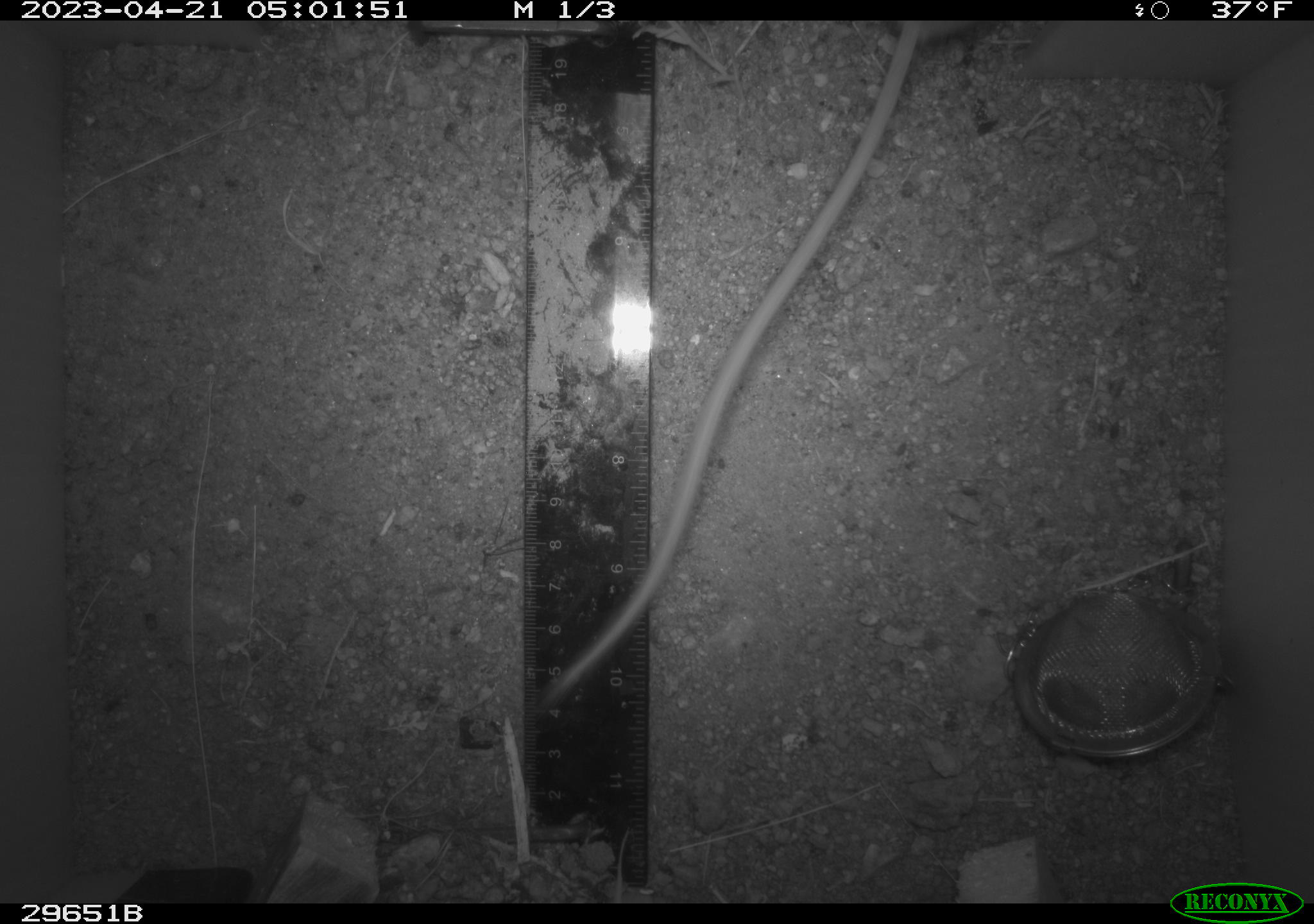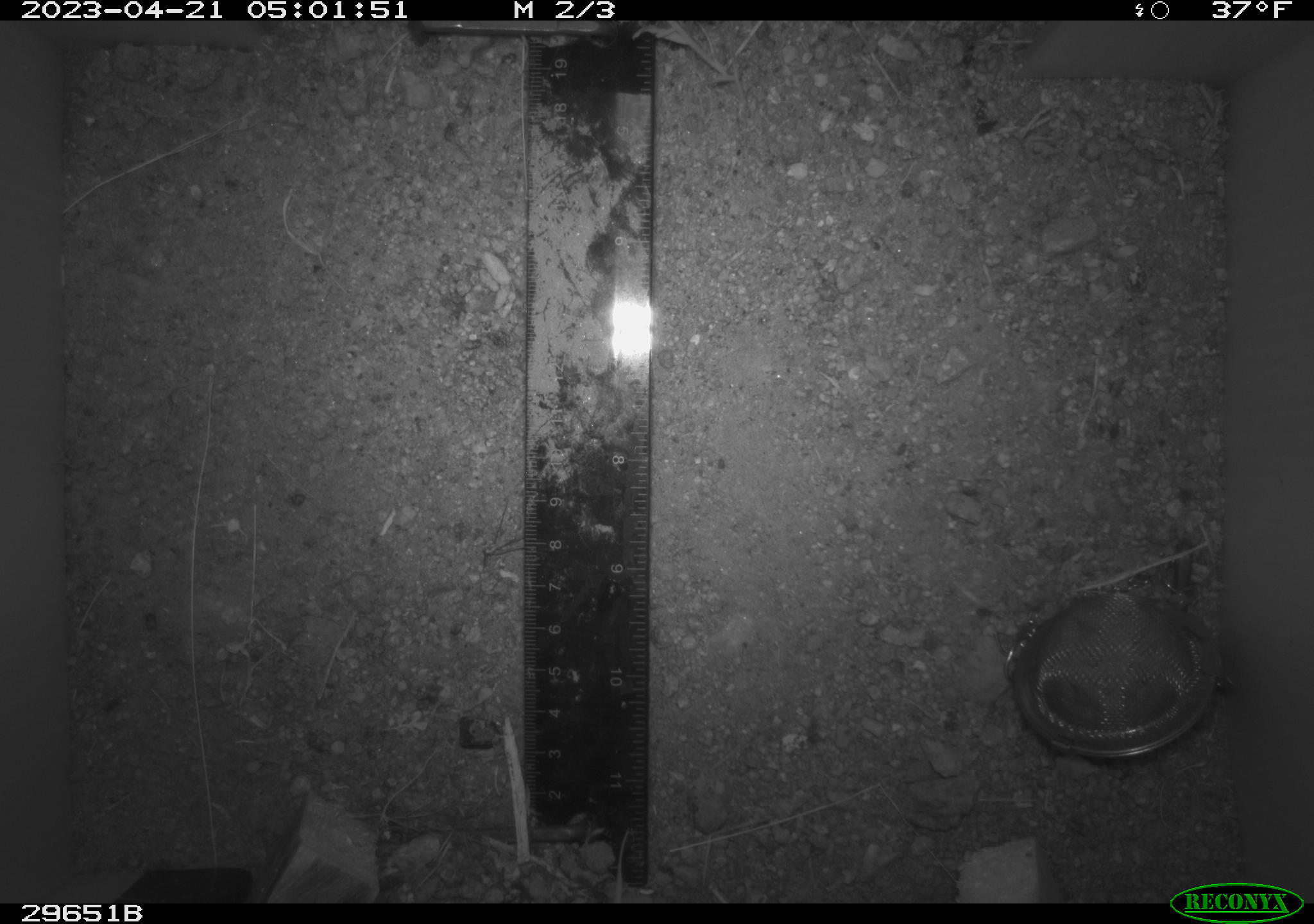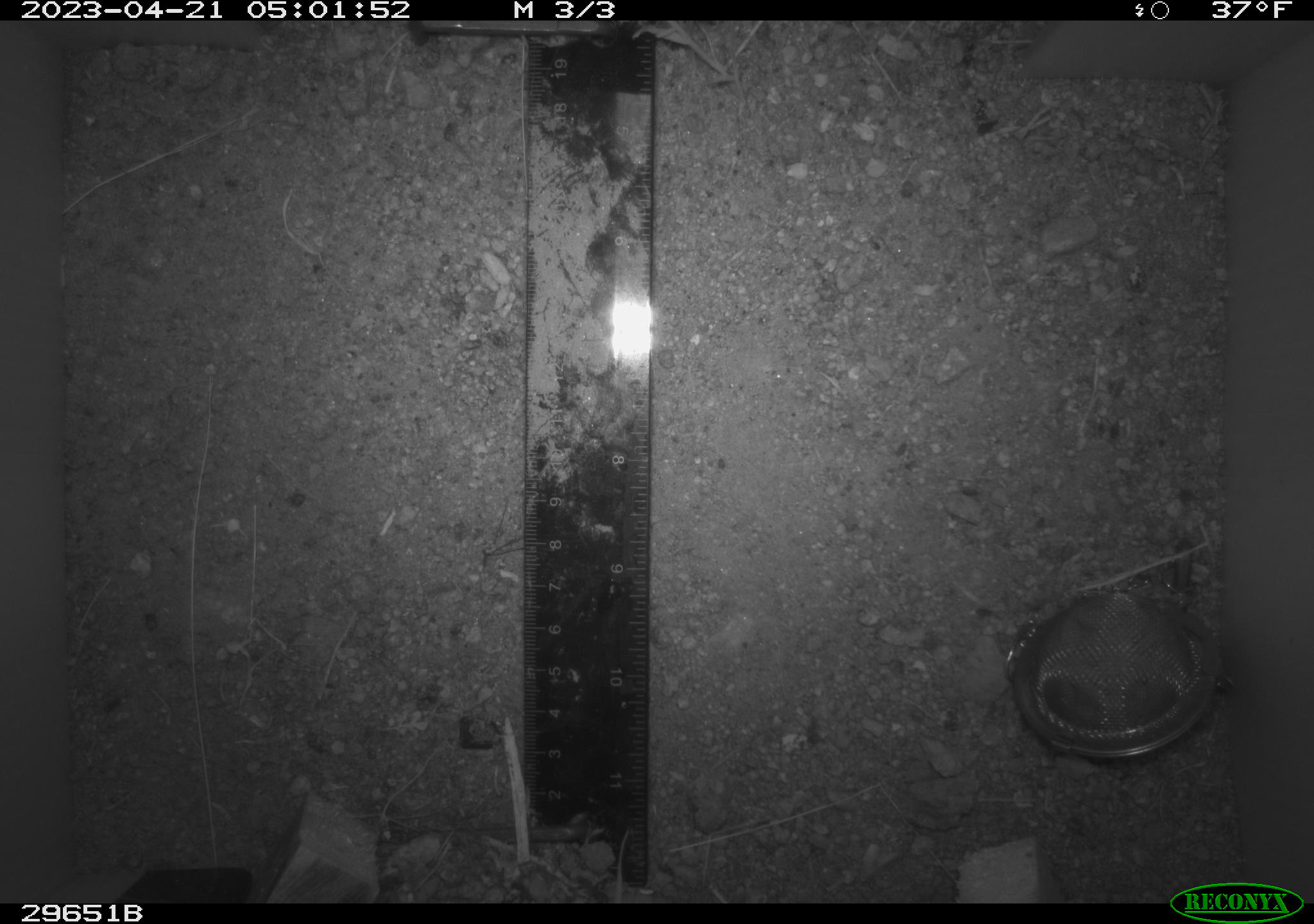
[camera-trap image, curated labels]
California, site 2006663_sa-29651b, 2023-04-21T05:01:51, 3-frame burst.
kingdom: Animalia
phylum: Chordata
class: Mammalia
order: Rodentia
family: Cricetidae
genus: Peromyscus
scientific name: Peromyscus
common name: deer mice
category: peromyscus species